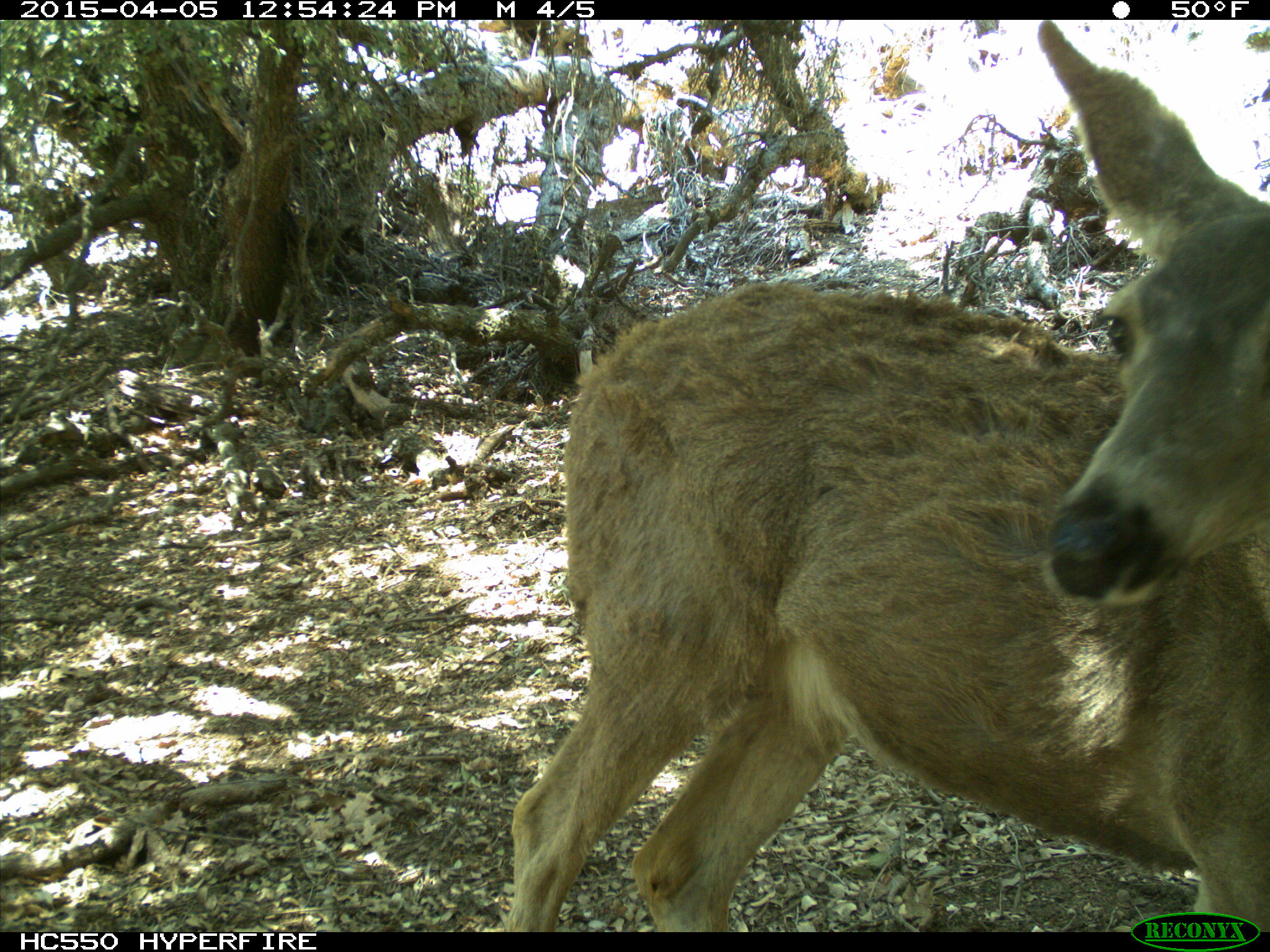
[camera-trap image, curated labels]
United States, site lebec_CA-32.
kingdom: Animalia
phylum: Chordata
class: Mammalia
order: Artiodactyla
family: Cervidae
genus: Odocoileus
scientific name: Odocoileus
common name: deer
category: unidentified deer